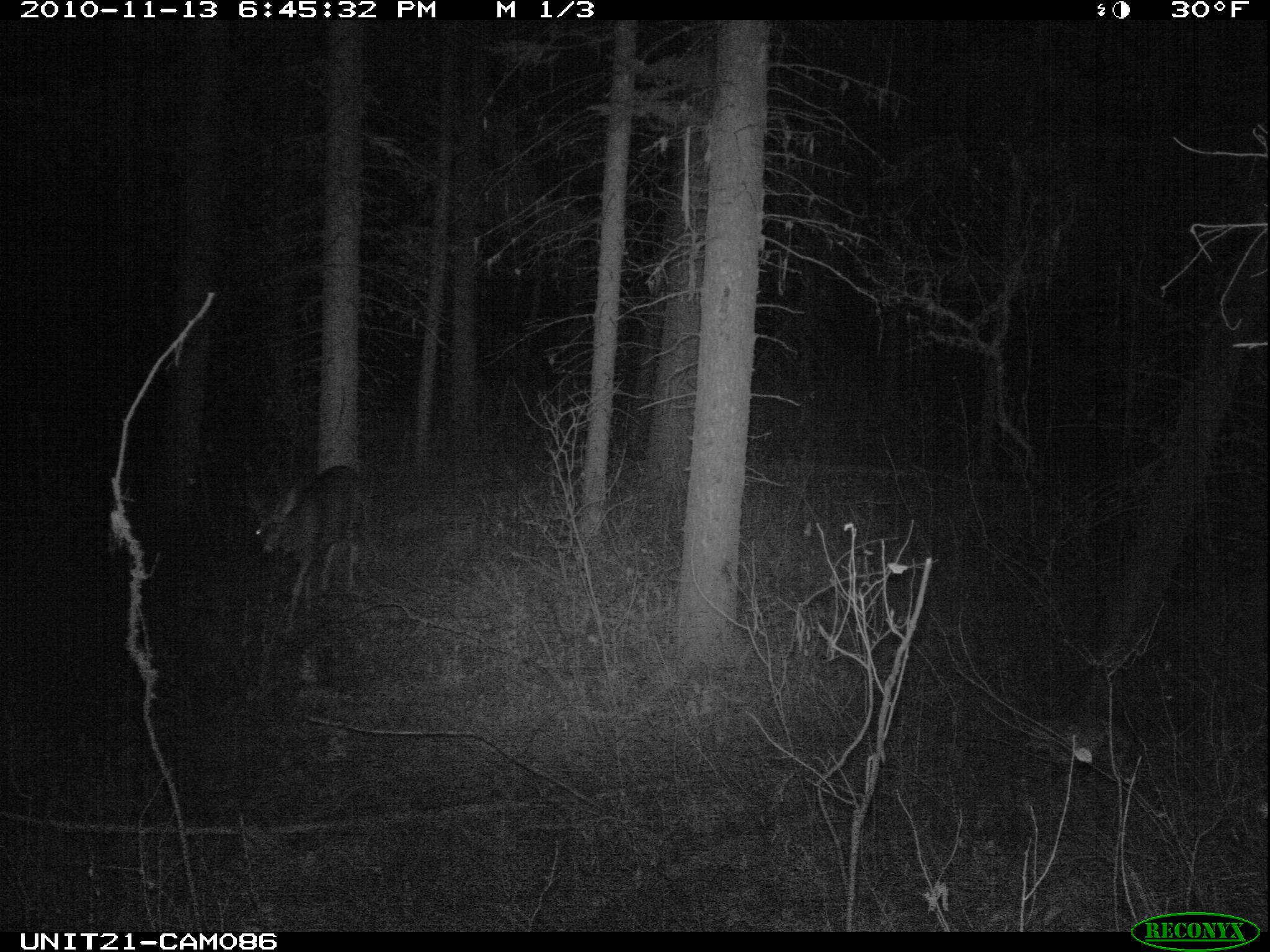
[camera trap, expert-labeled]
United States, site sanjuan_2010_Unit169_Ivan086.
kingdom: Animalia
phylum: Chordata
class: Mammalia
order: Artiodactyla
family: Cervidae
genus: Odocoileus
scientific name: Odocoileus hemionus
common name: mule deer